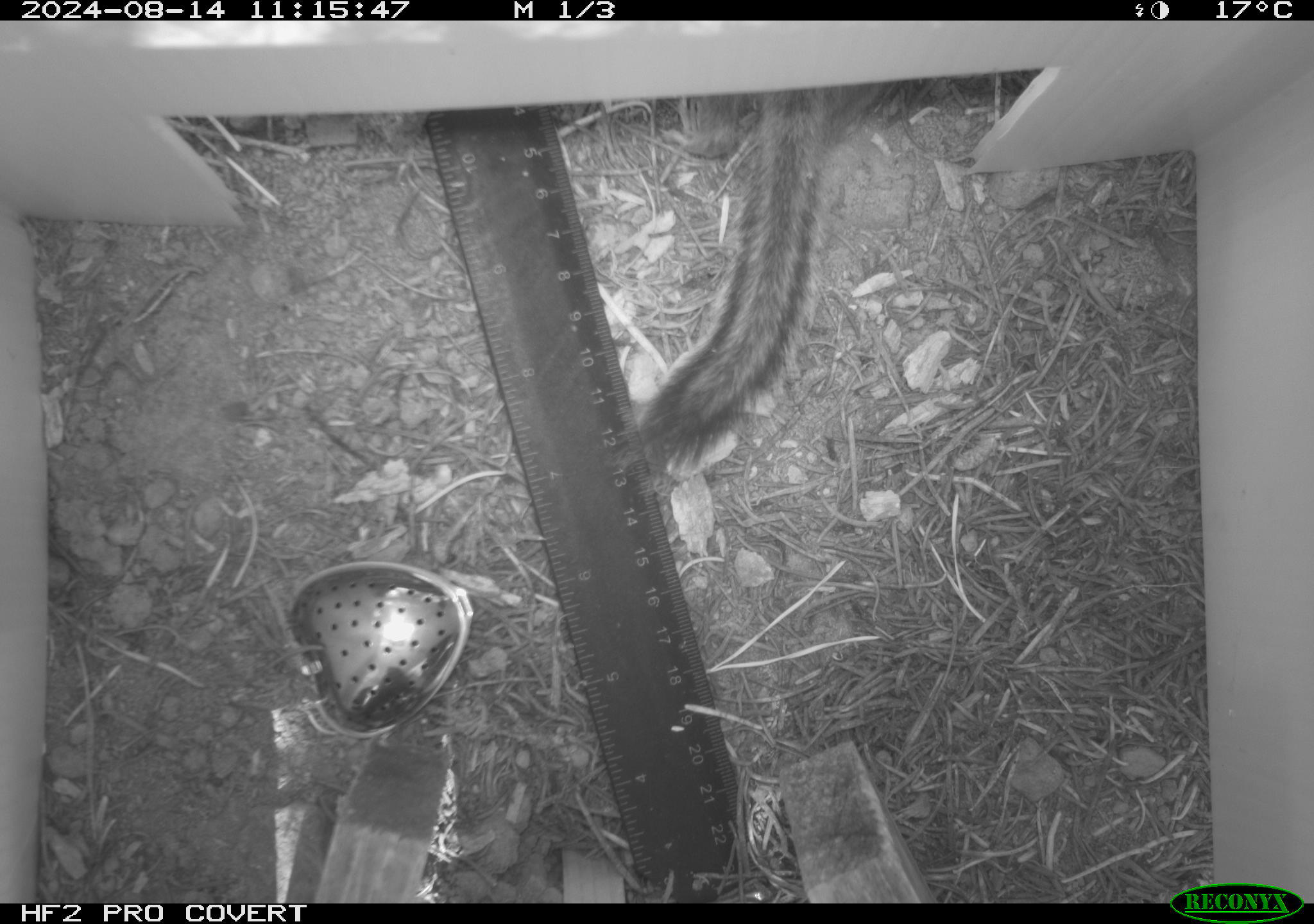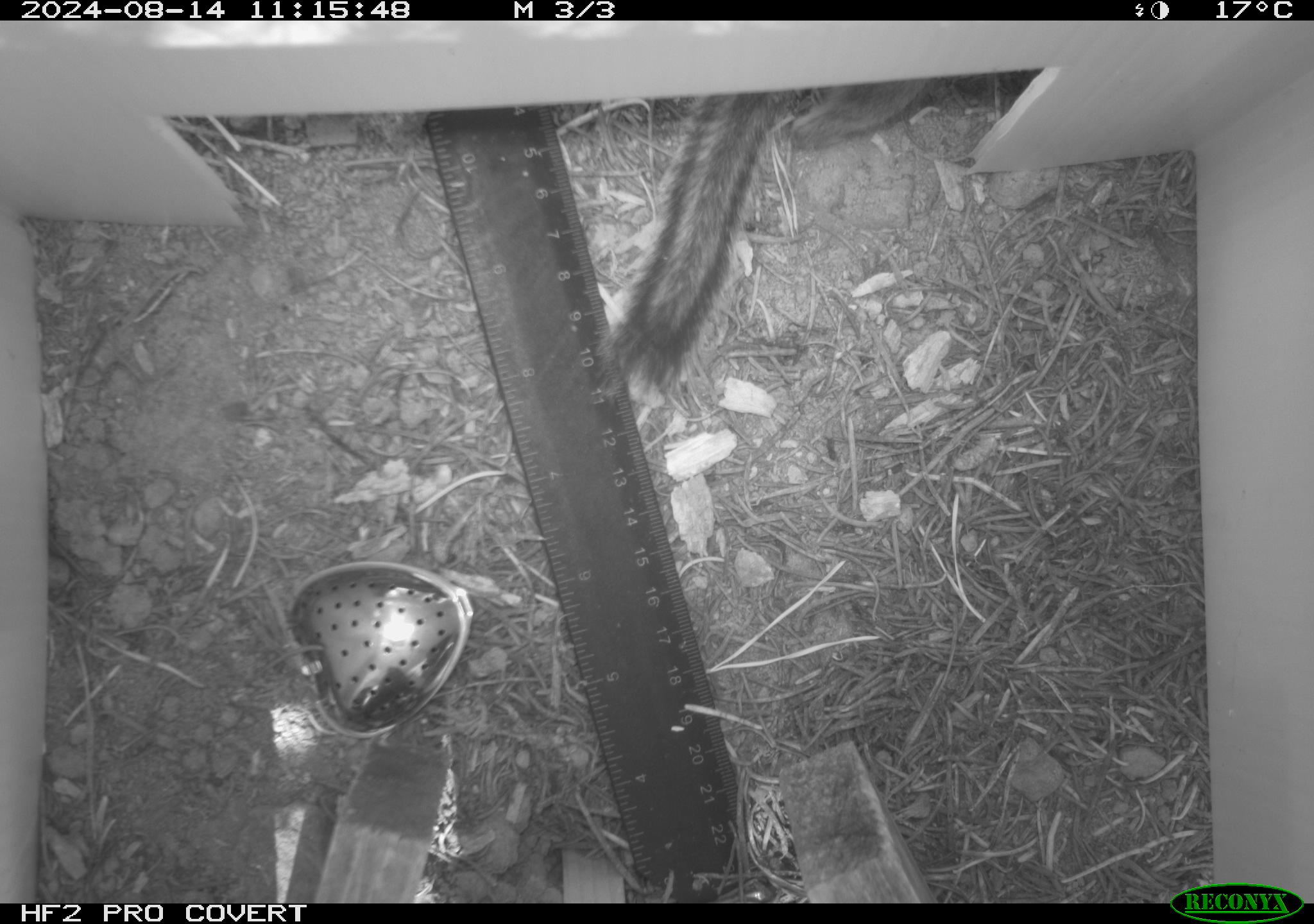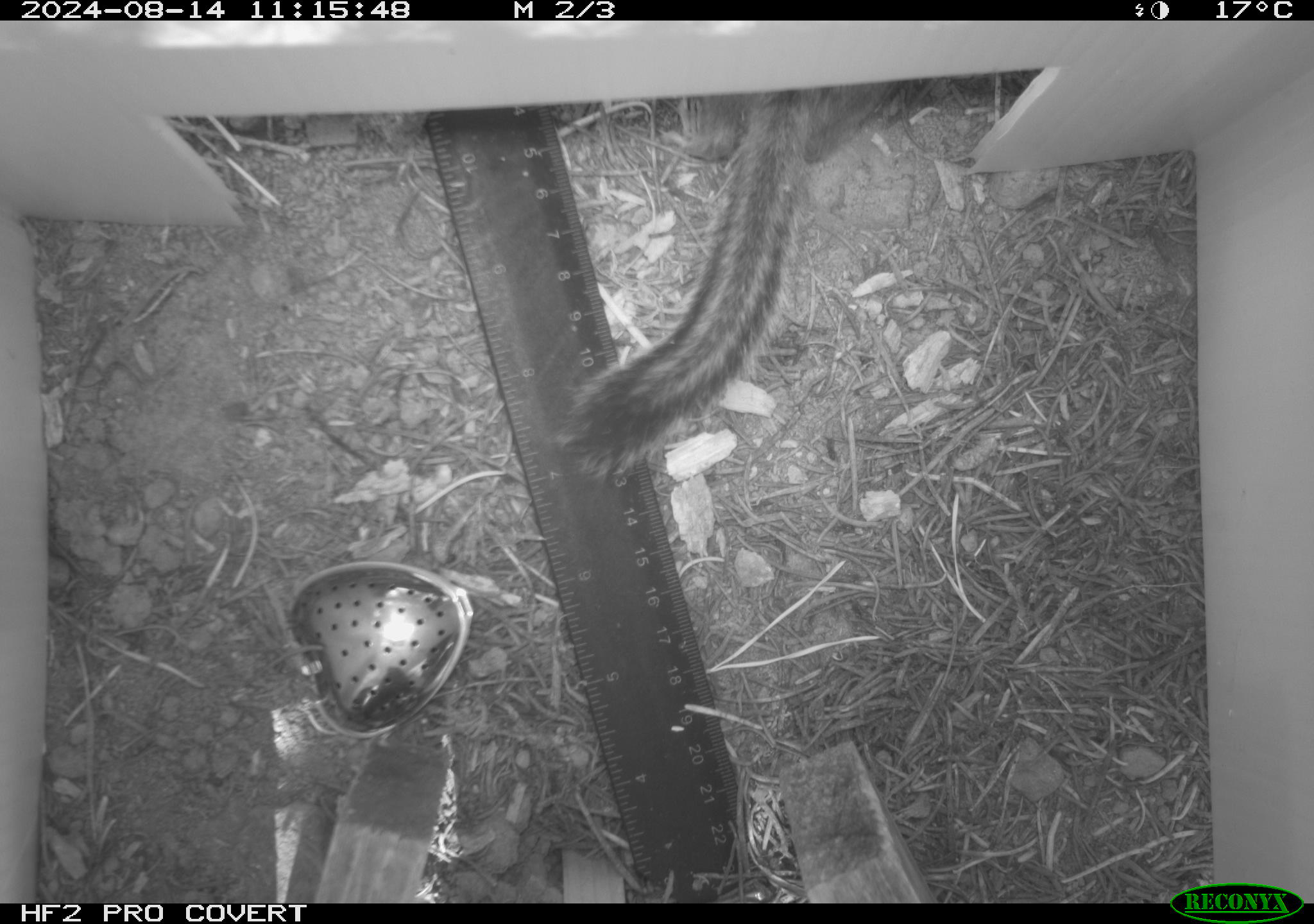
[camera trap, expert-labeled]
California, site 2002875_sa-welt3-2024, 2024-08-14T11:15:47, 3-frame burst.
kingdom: Animalia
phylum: Chordata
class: Mammalia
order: Rodentia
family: Sciuridae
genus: Neotamias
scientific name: Neotamias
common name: western chipmunks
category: neotamias species